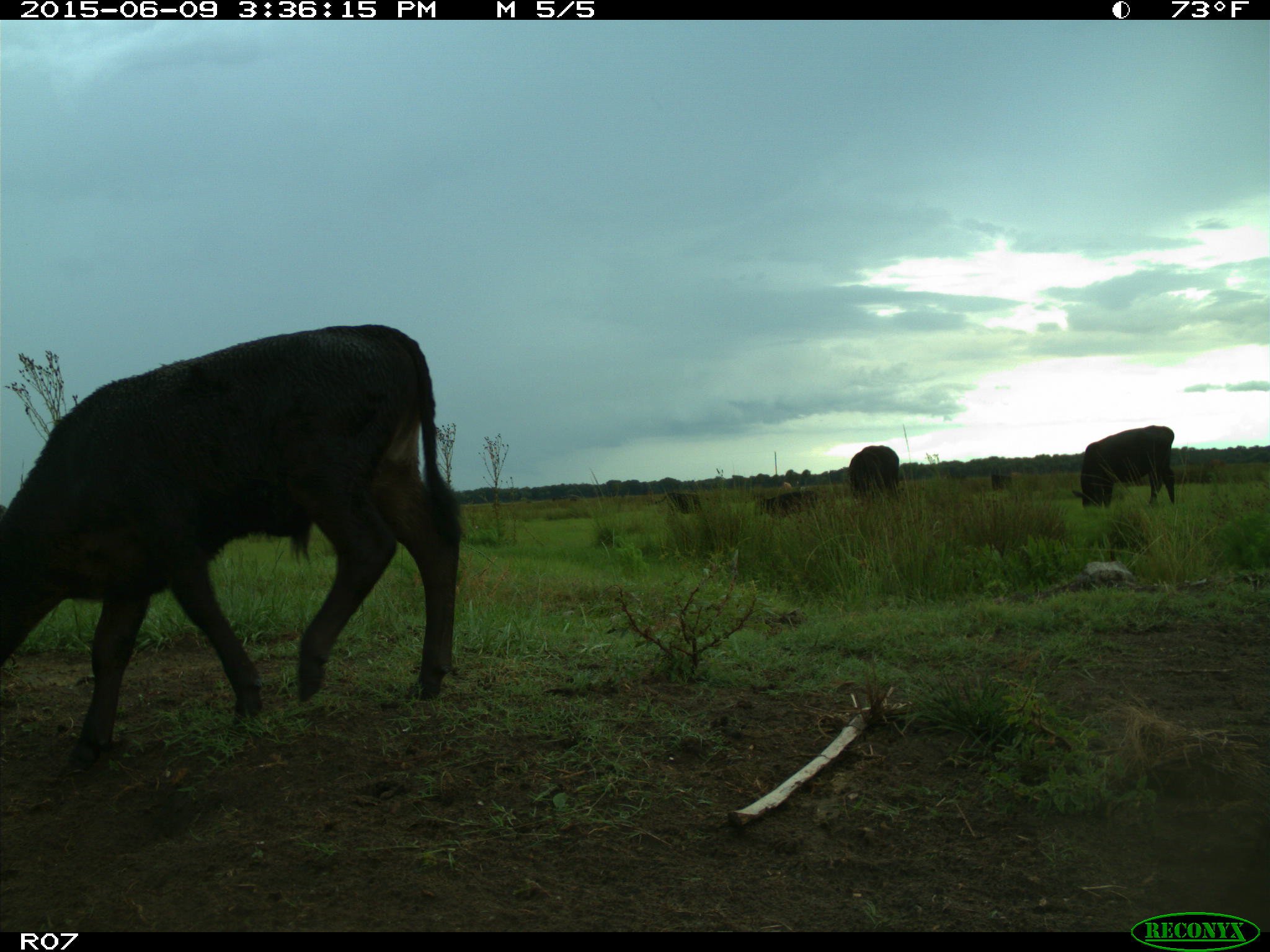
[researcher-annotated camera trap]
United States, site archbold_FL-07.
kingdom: Animalia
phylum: Chordata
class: Mammalia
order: Artiodactyla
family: Bovidae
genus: Bos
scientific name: Bos taurus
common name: domestic cow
Bos taurus (domestic cow).